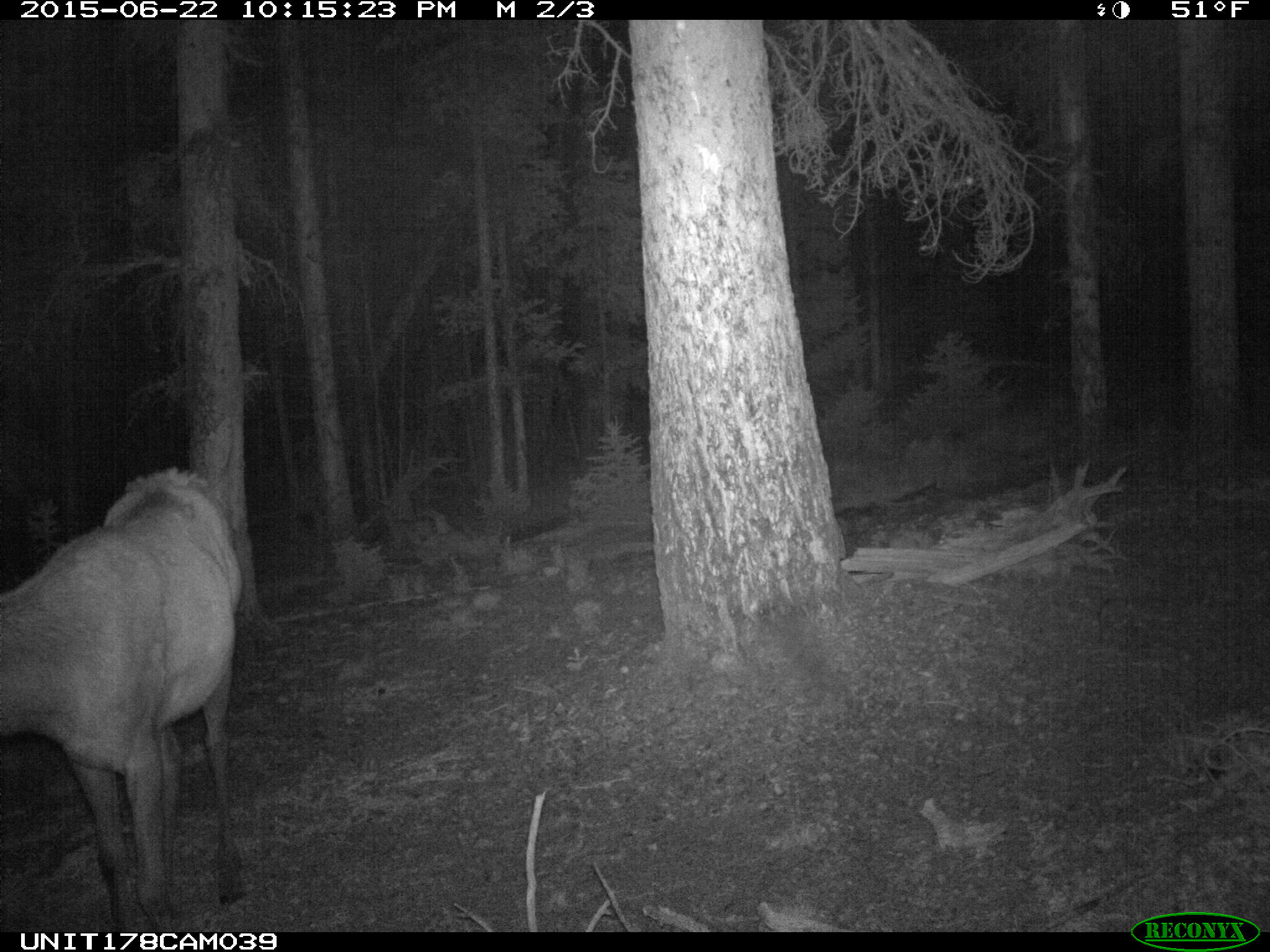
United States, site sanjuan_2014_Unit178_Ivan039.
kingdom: Animalia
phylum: Chordata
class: Mammalia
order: Artiodactyla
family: Cervidae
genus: Cervus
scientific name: Cervus elaphus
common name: red deer